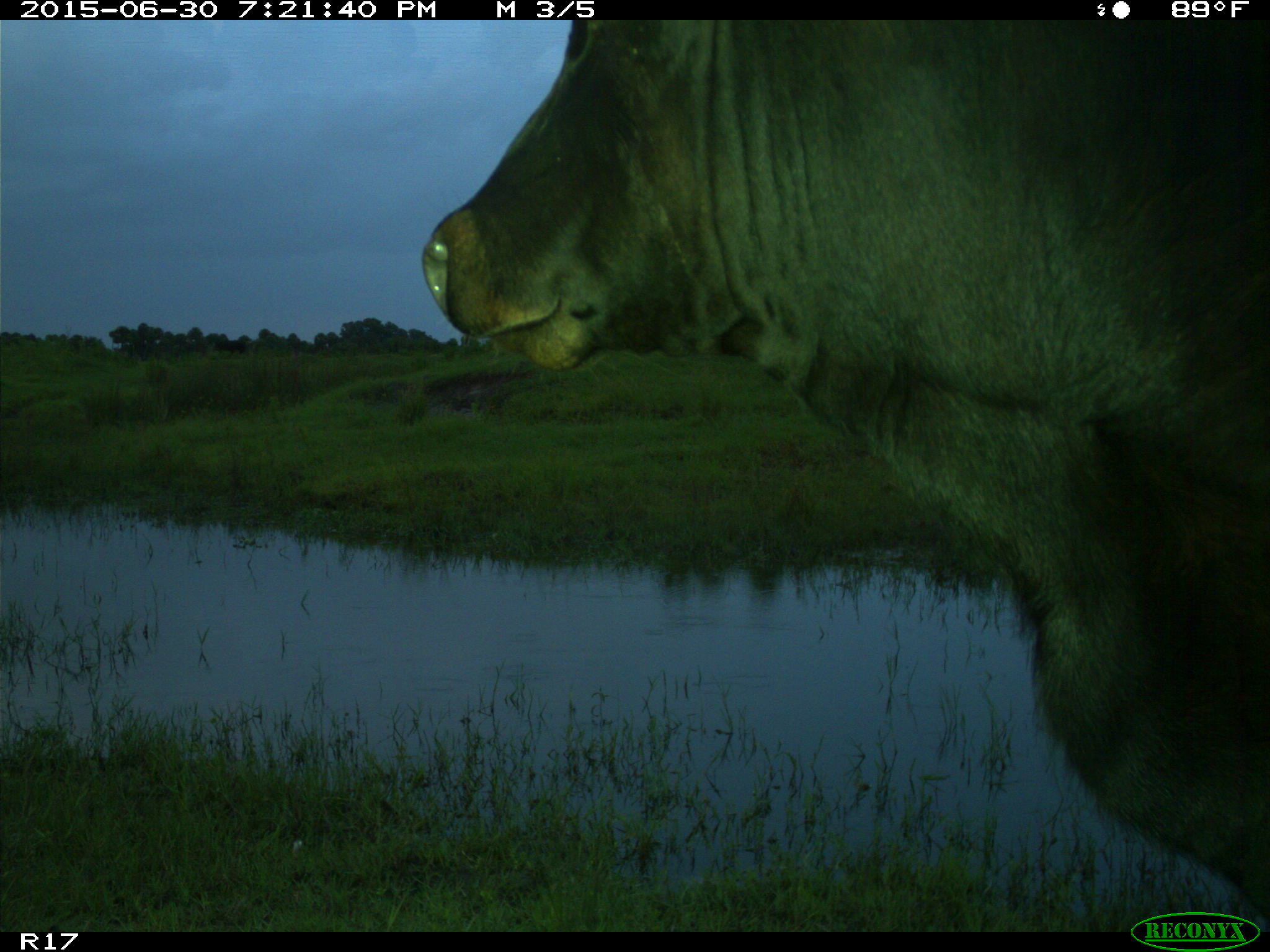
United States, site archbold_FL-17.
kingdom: Animalia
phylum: Chordata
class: Mammalia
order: Artiodactyla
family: Bovidae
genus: Bos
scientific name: Bos taurus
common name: domestic cow